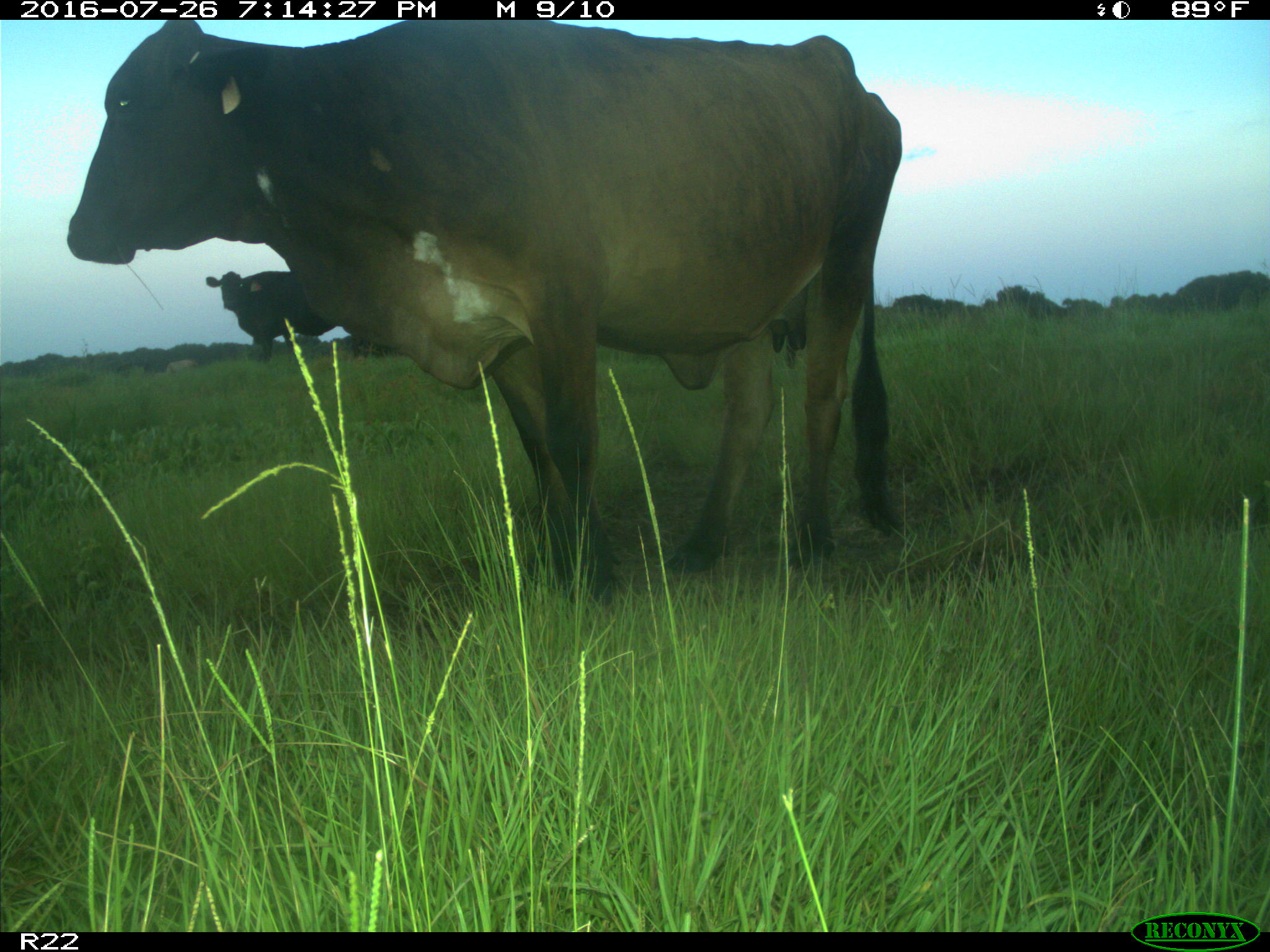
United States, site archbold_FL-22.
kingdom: Animalia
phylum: Chordata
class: Mammalia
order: Artiodactyla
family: Bovidae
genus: Bos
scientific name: Bos taurus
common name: domestic cow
Bos taurus (domestic cow).